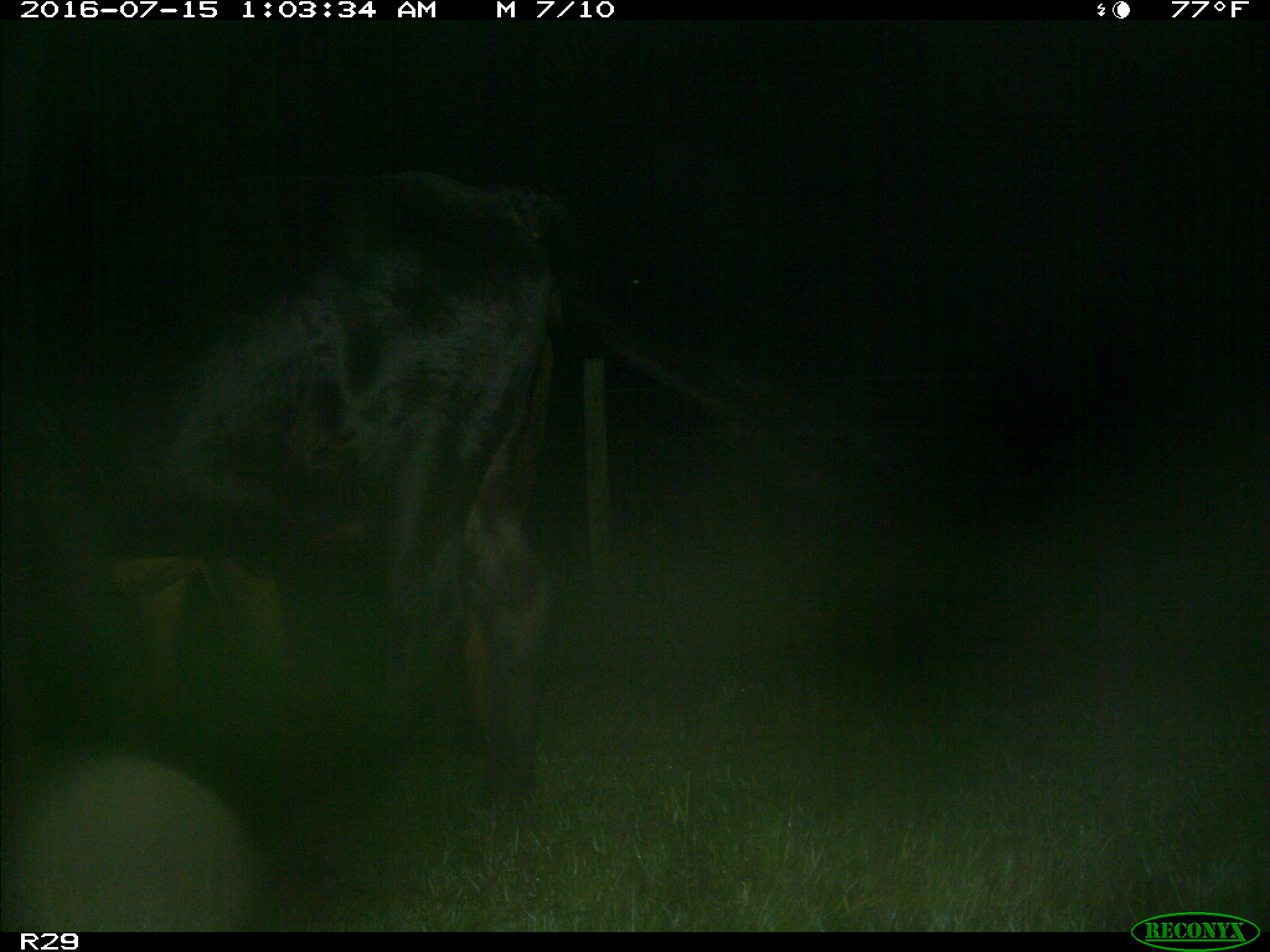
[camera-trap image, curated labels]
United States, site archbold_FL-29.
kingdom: Animalia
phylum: Chordata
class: Mammalia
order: Artiodactyla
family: Bovidae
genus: Bos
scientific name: Bos taurus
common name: domestic cow